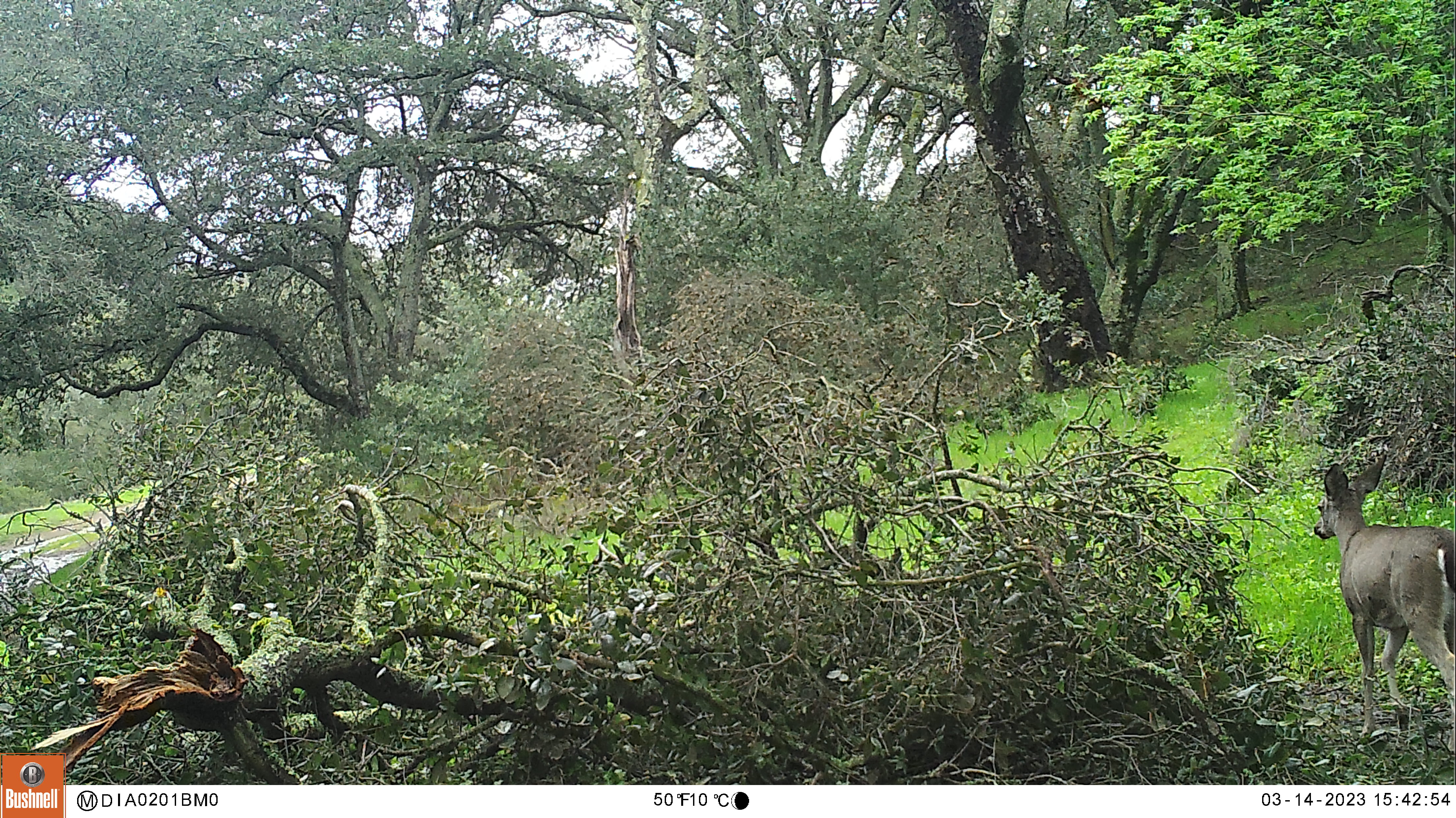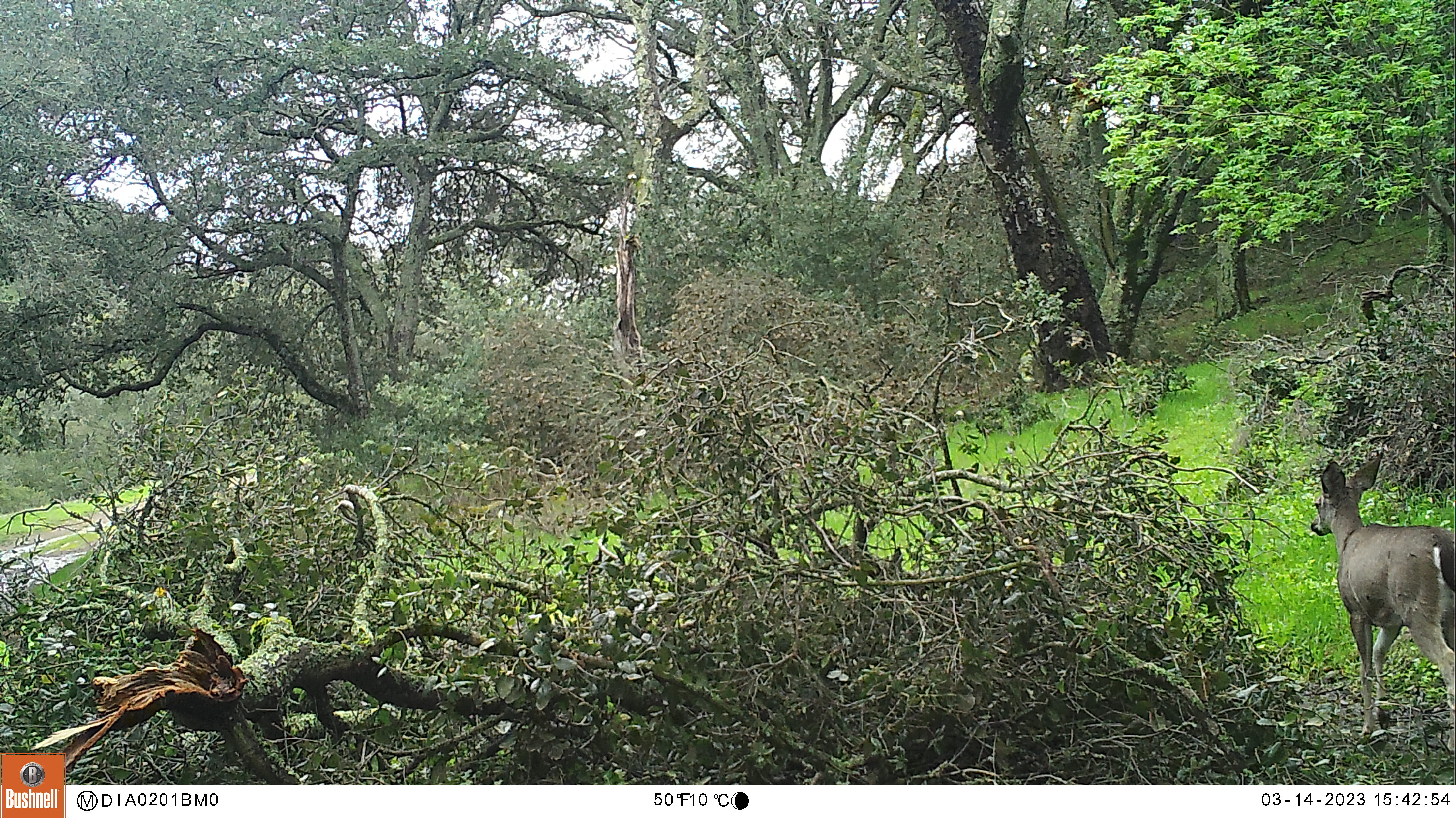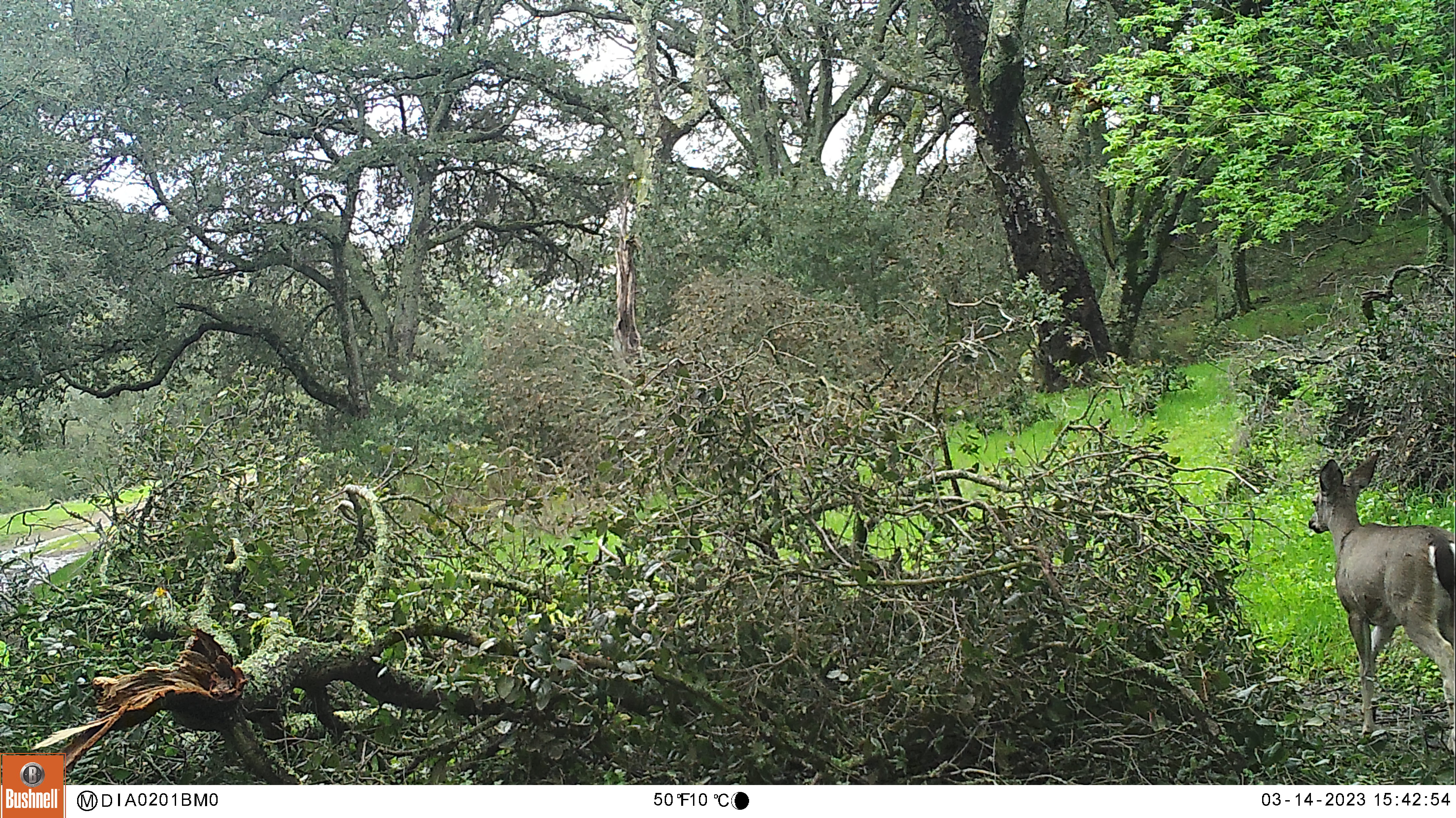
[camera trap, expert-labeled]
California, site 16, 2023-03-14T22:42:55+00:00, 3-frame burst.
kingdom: Animalia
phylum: Chordata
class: Mammalia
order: Artiodactyla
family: Cervidae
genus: Odocoileus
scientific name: Odocoileus hemionus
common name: mule deer